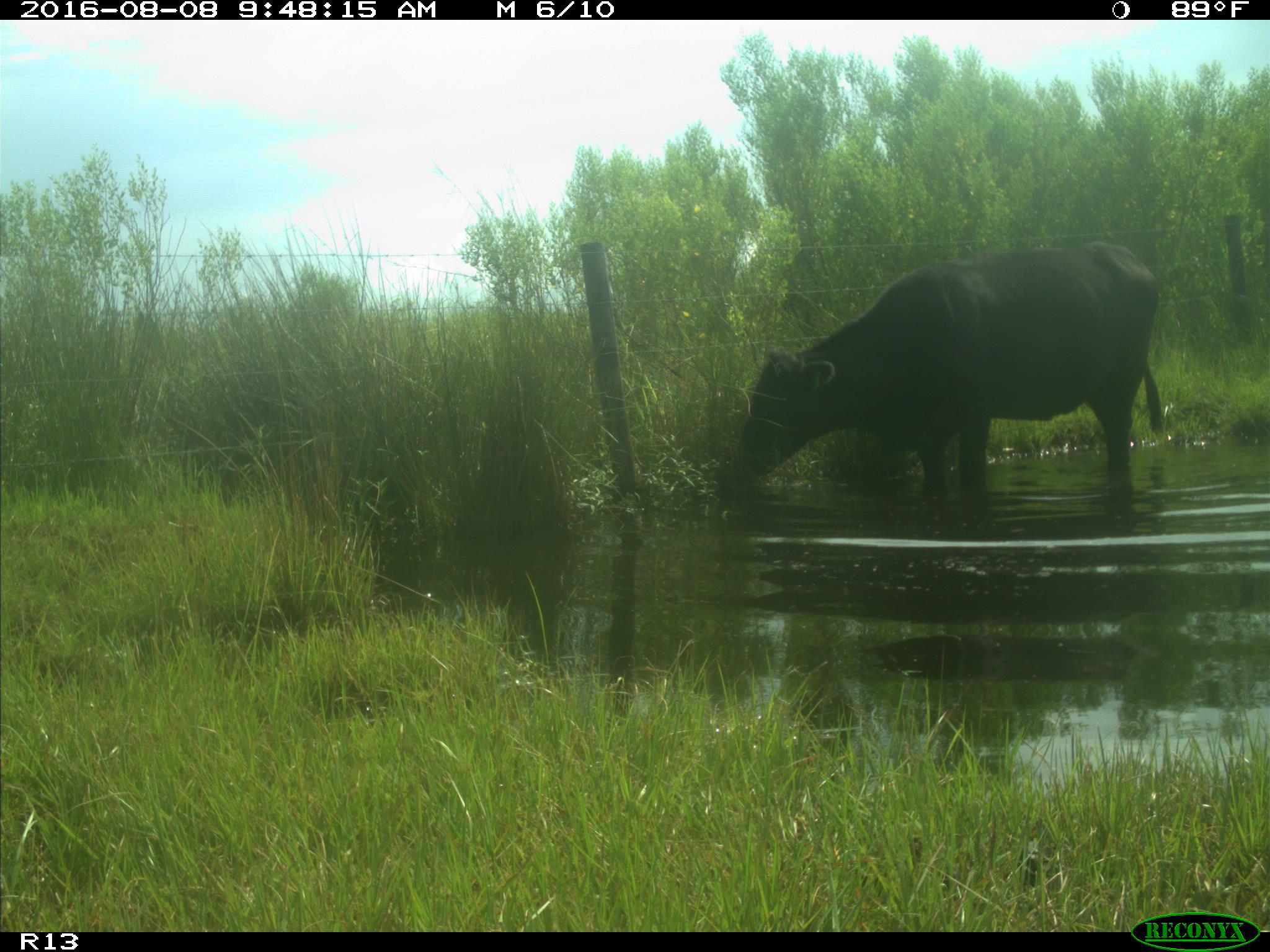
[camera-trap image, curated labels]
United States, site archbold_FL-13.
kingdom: Animalia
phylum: Chordata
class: Mammalia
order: Artiodactyla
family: Bovidae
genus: Bos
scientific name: Bos taurus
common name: domestic cow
Bos taurus (domestic cow).